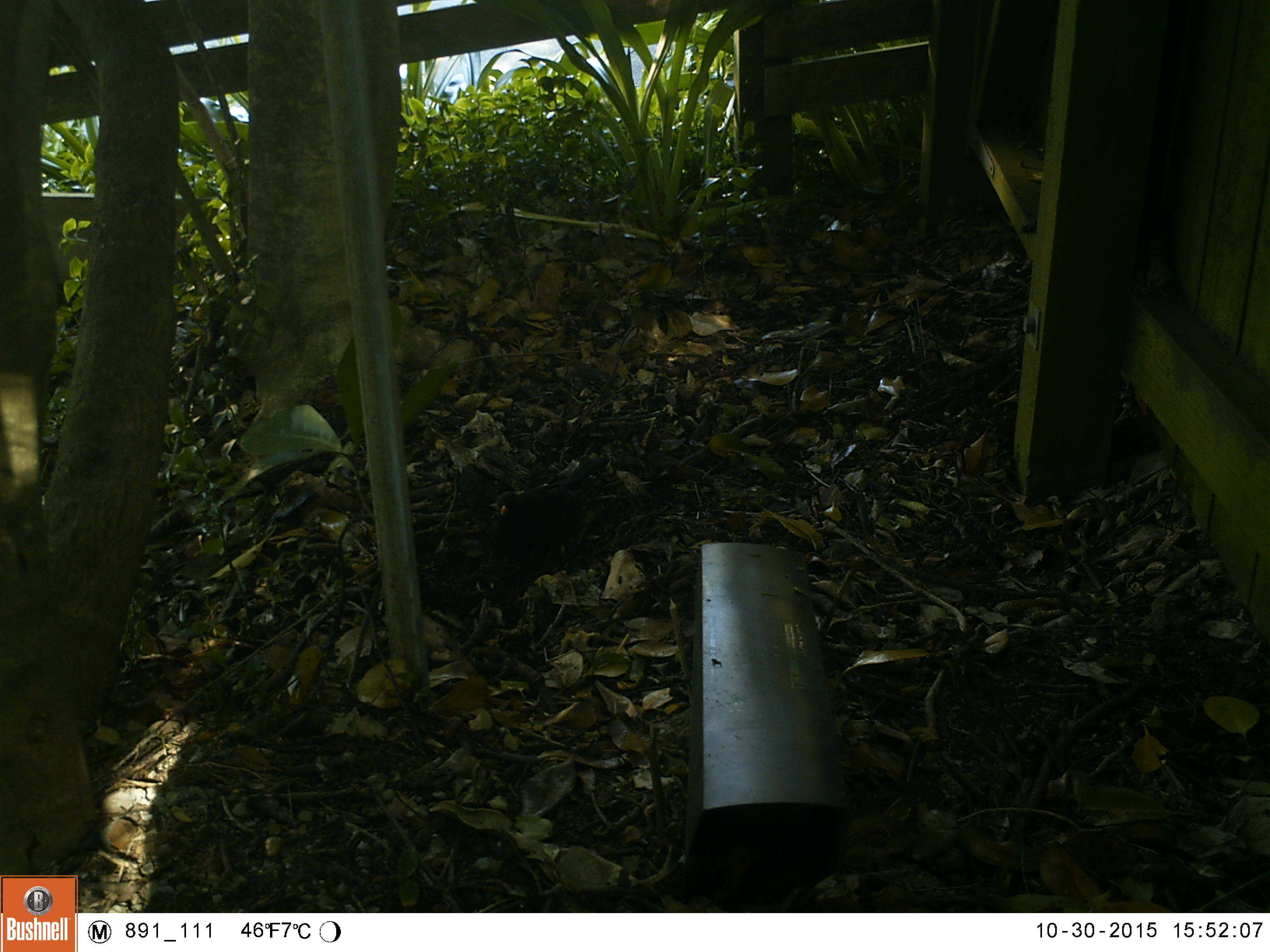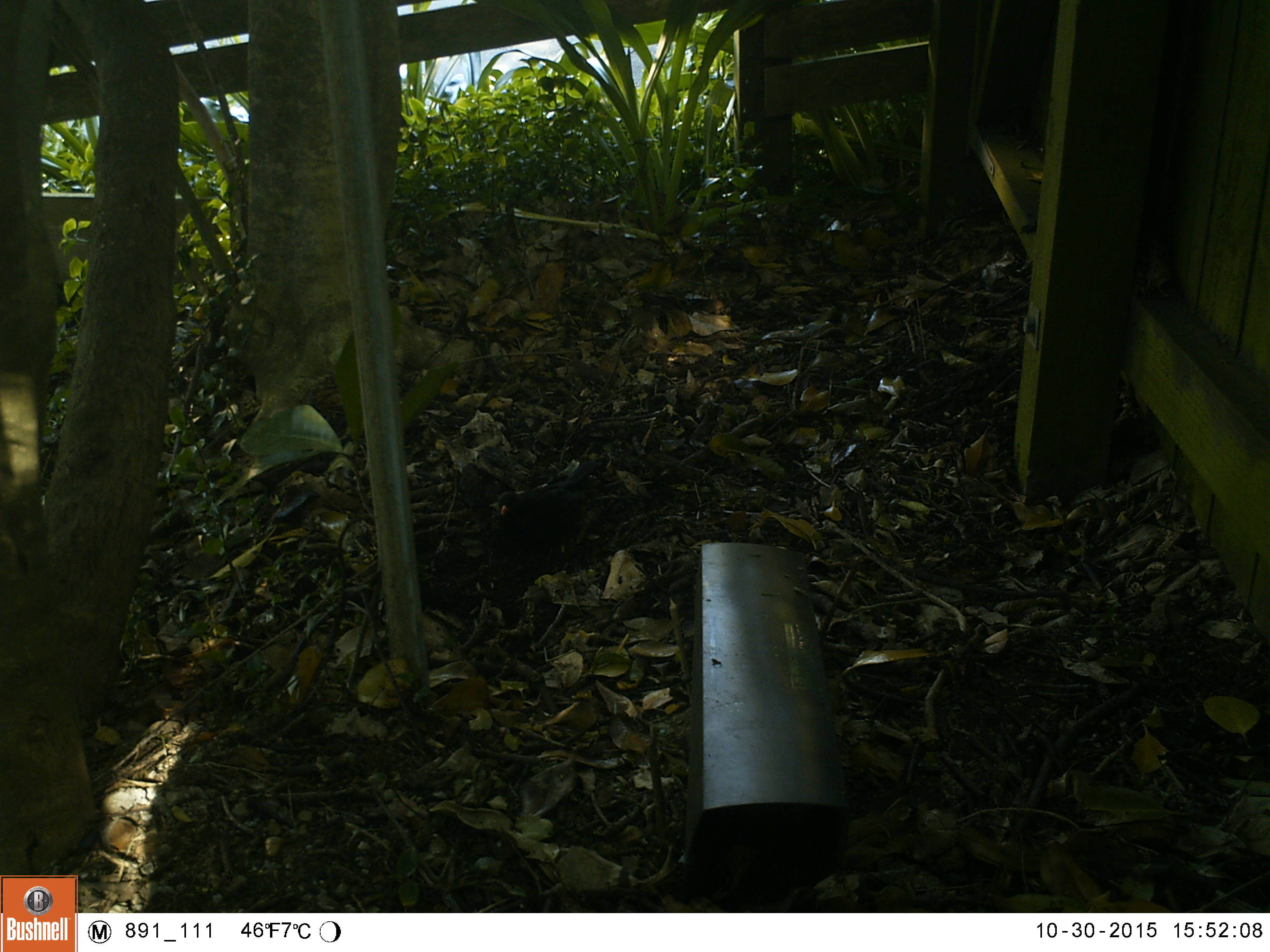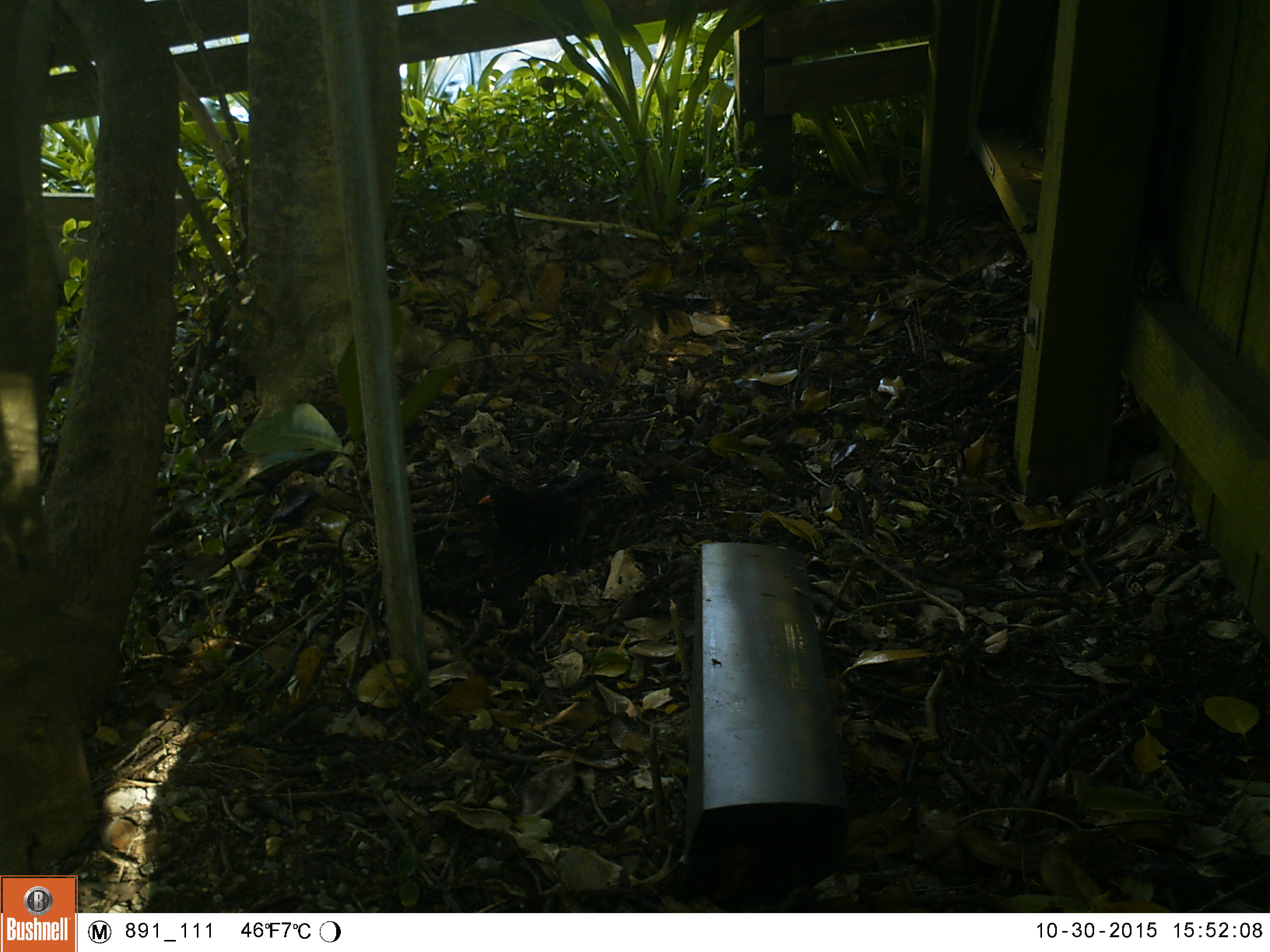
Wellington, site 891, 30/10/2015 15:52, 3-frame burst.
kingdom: Animalia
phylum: Chordata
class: Aves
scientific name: Aves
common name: bird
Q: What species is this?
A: Bird (Aves).